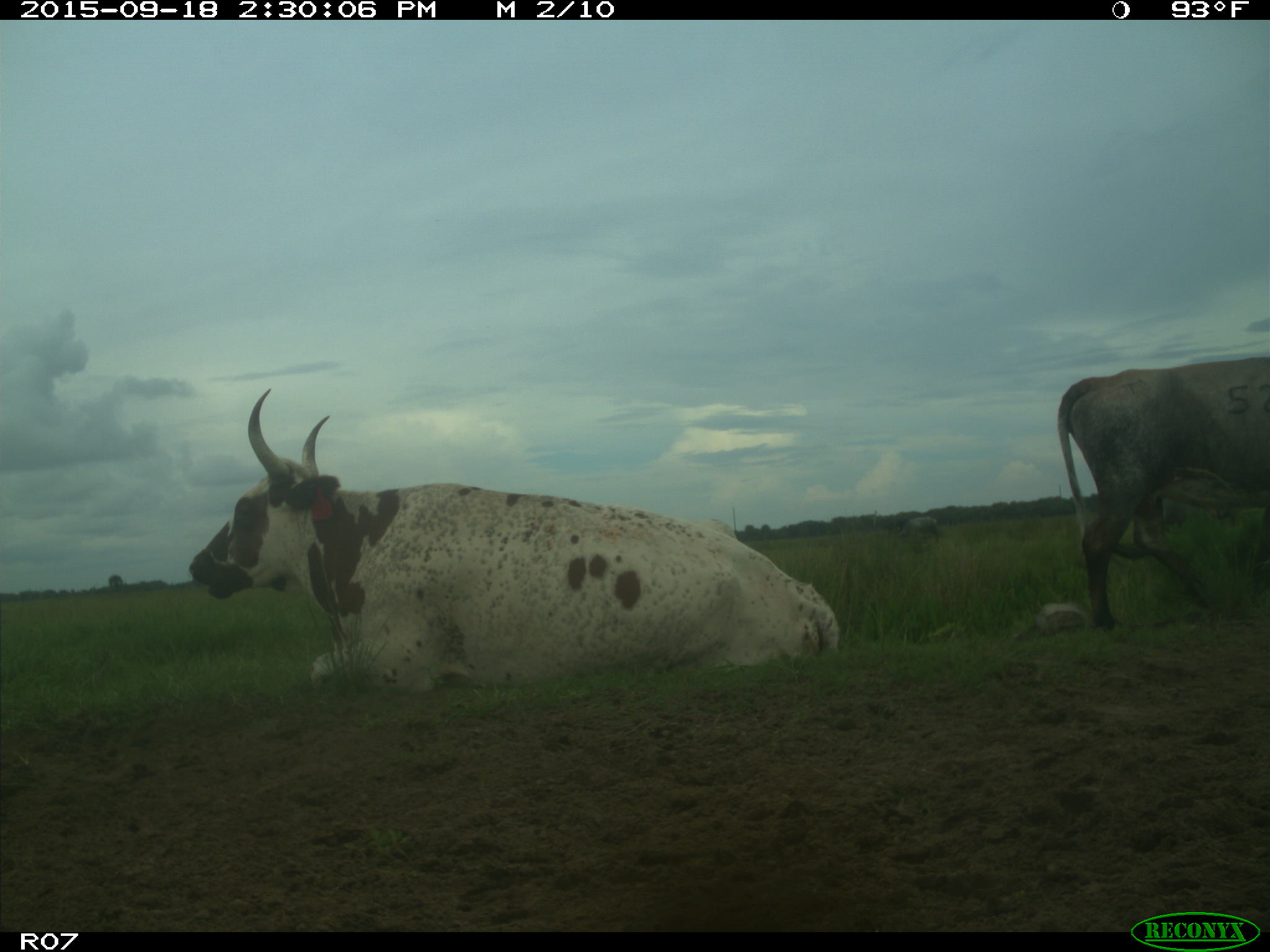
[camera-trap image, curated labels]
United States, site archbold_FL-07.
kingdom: Animalia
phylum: Chordata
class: Mammalia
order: Artiodactyla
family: Bovidae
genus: Bos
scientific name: Bos taurus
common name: domestic cow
Bos taurus (domestic cow).